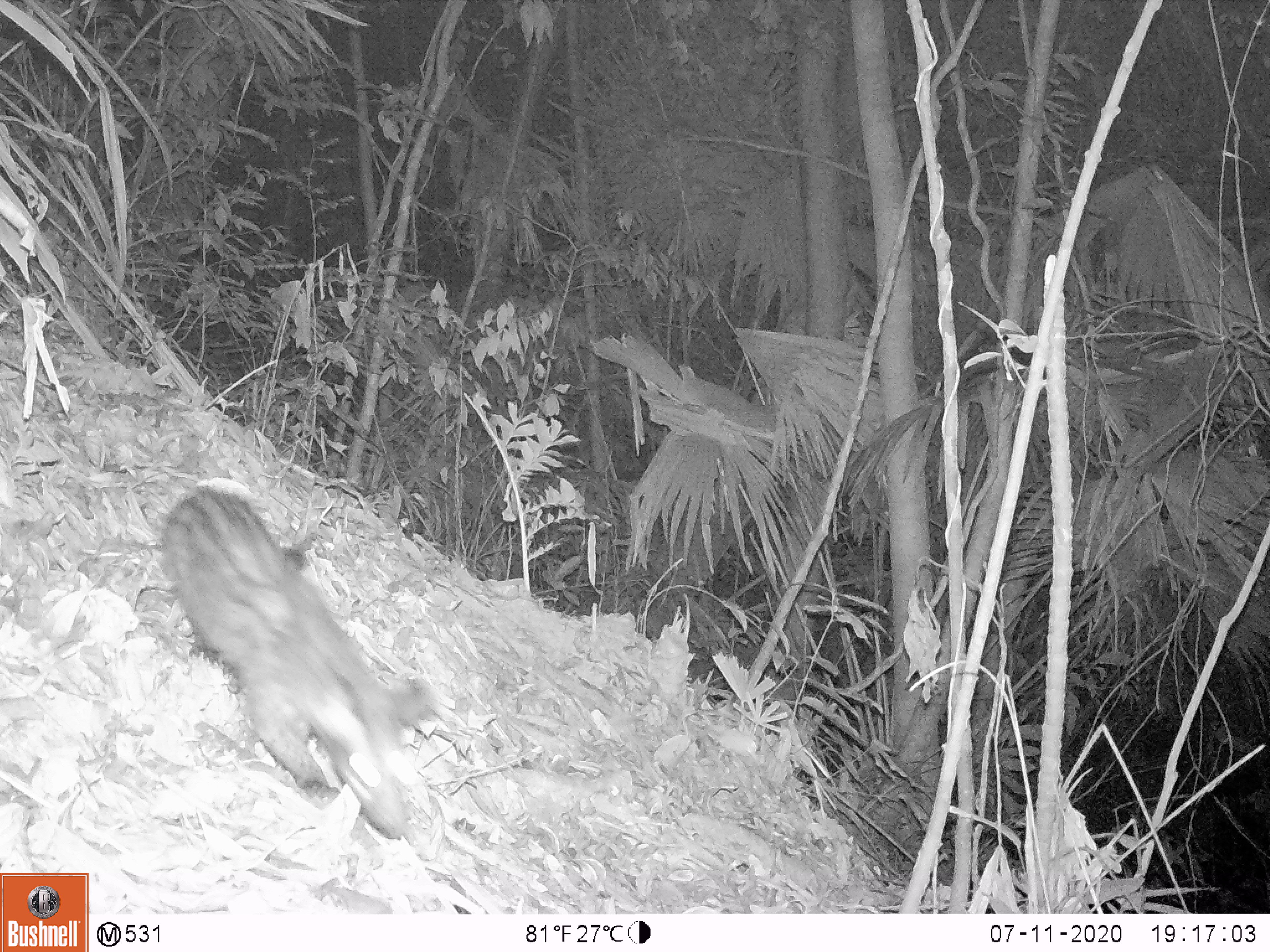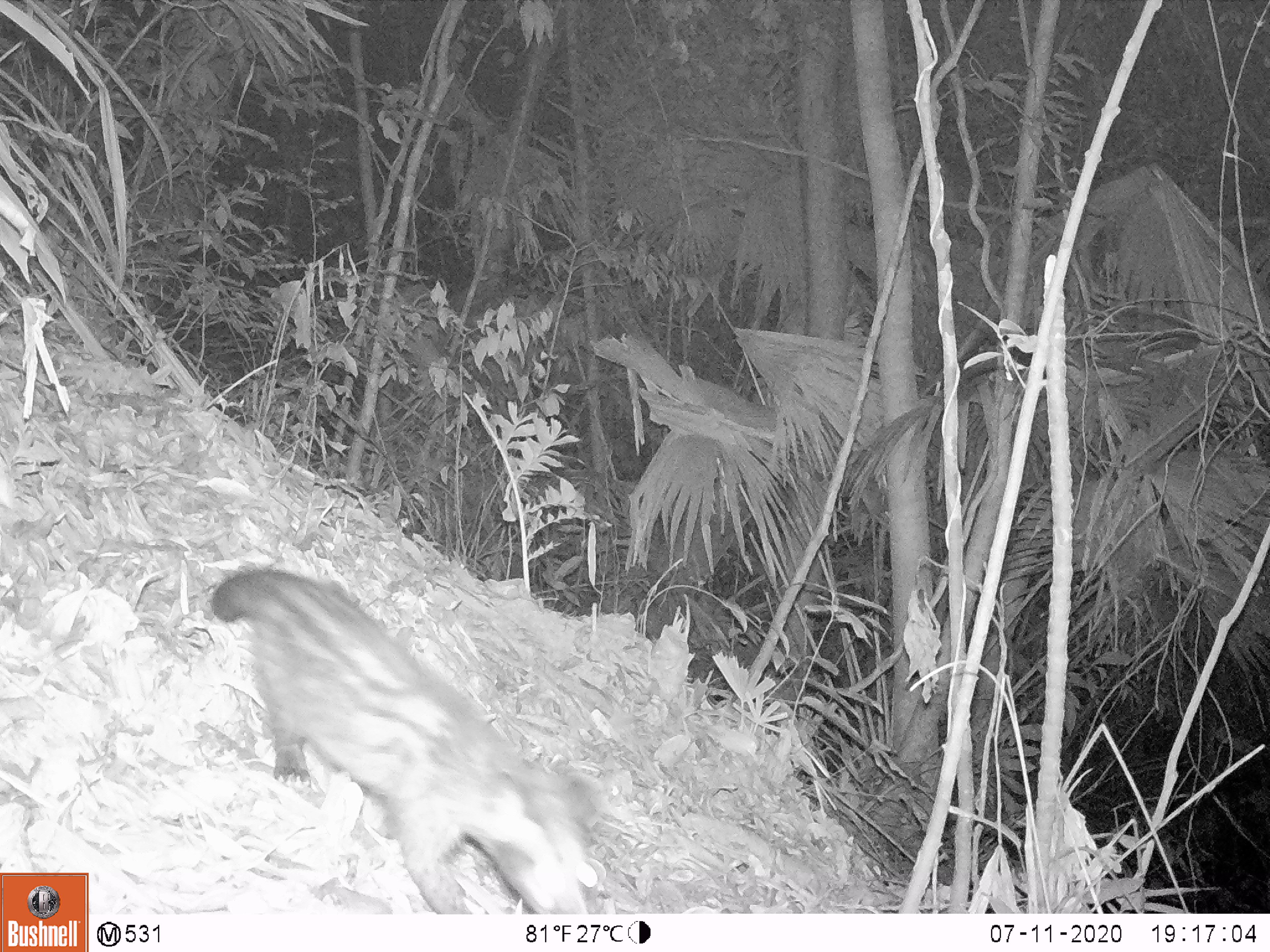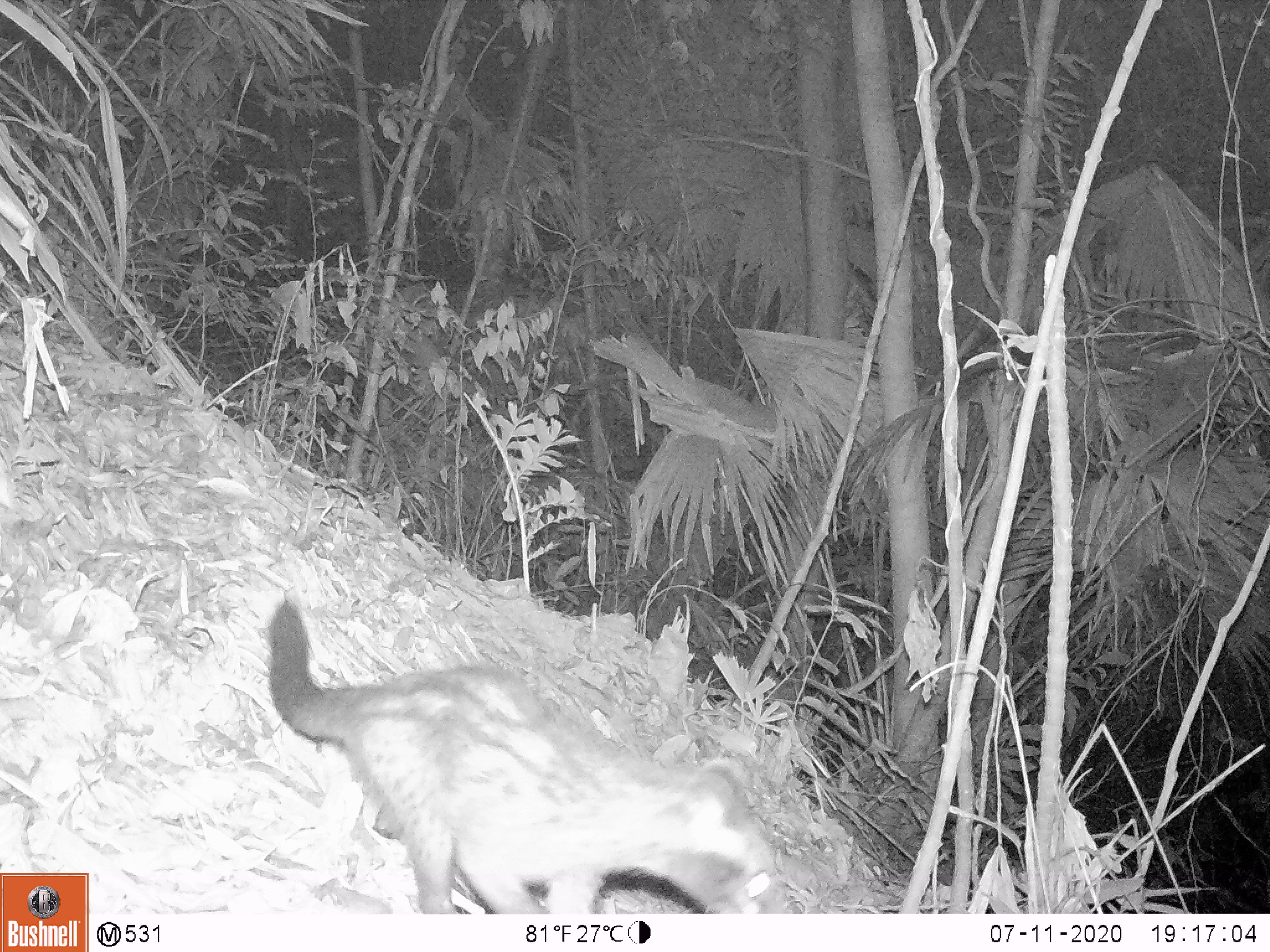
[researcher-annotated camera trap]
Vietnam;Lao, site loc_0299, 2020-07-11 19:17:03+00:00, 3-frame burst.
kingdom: Animalia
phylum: Chordata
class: Mammalia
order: Carnivora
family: Viverridae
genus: Paradoxurus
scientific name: Paradoxurus hermaphroditus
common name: common palm civet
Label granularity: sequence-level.